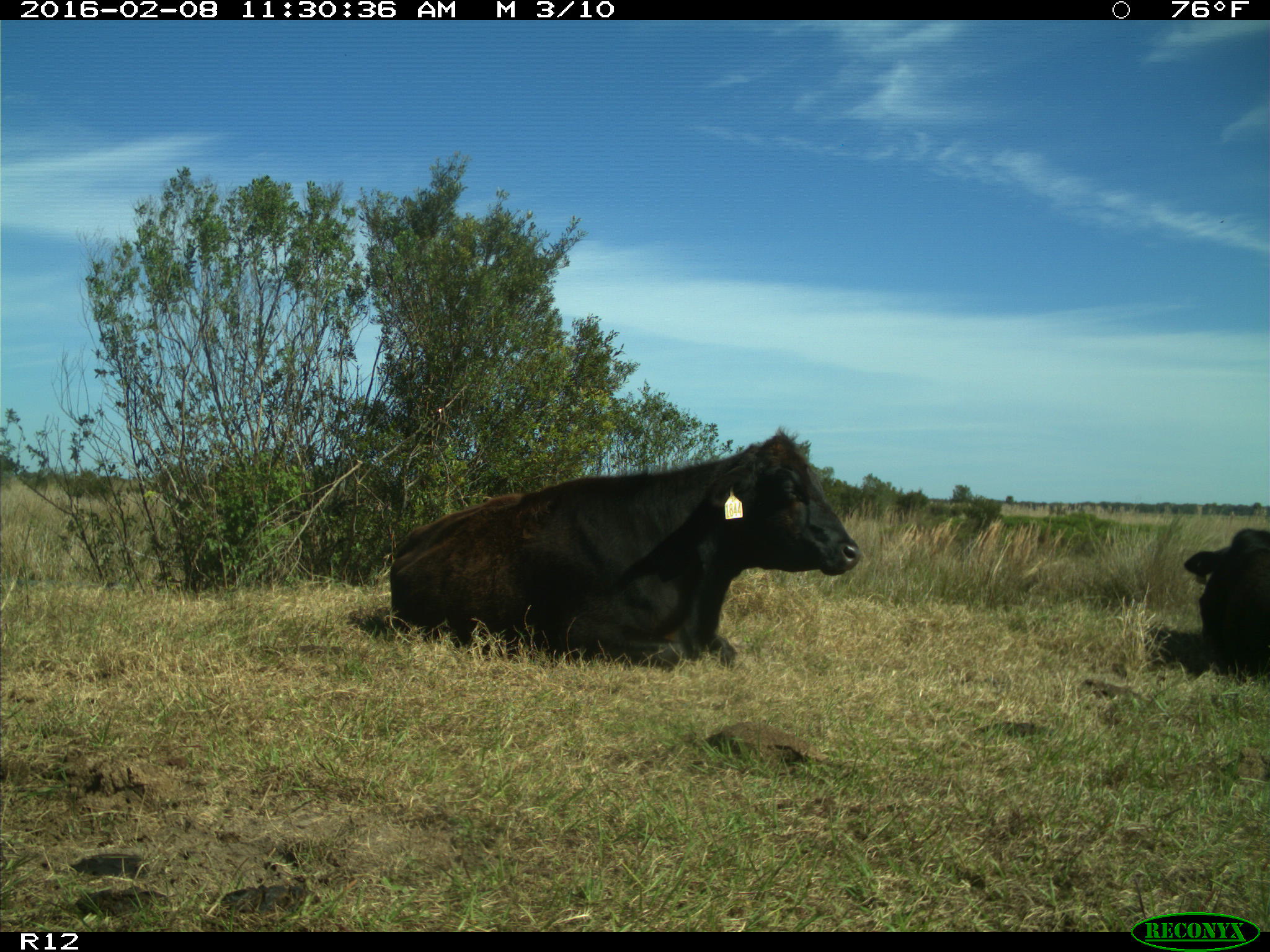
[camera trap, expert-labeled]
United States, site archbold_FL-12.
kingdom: Animalia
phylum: Chordata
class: Mammalia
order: Artiodactyla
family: Bovidae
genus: Bos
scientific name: Bos taurus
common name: domestic cow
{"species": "Bos taurus (domestic cow)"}